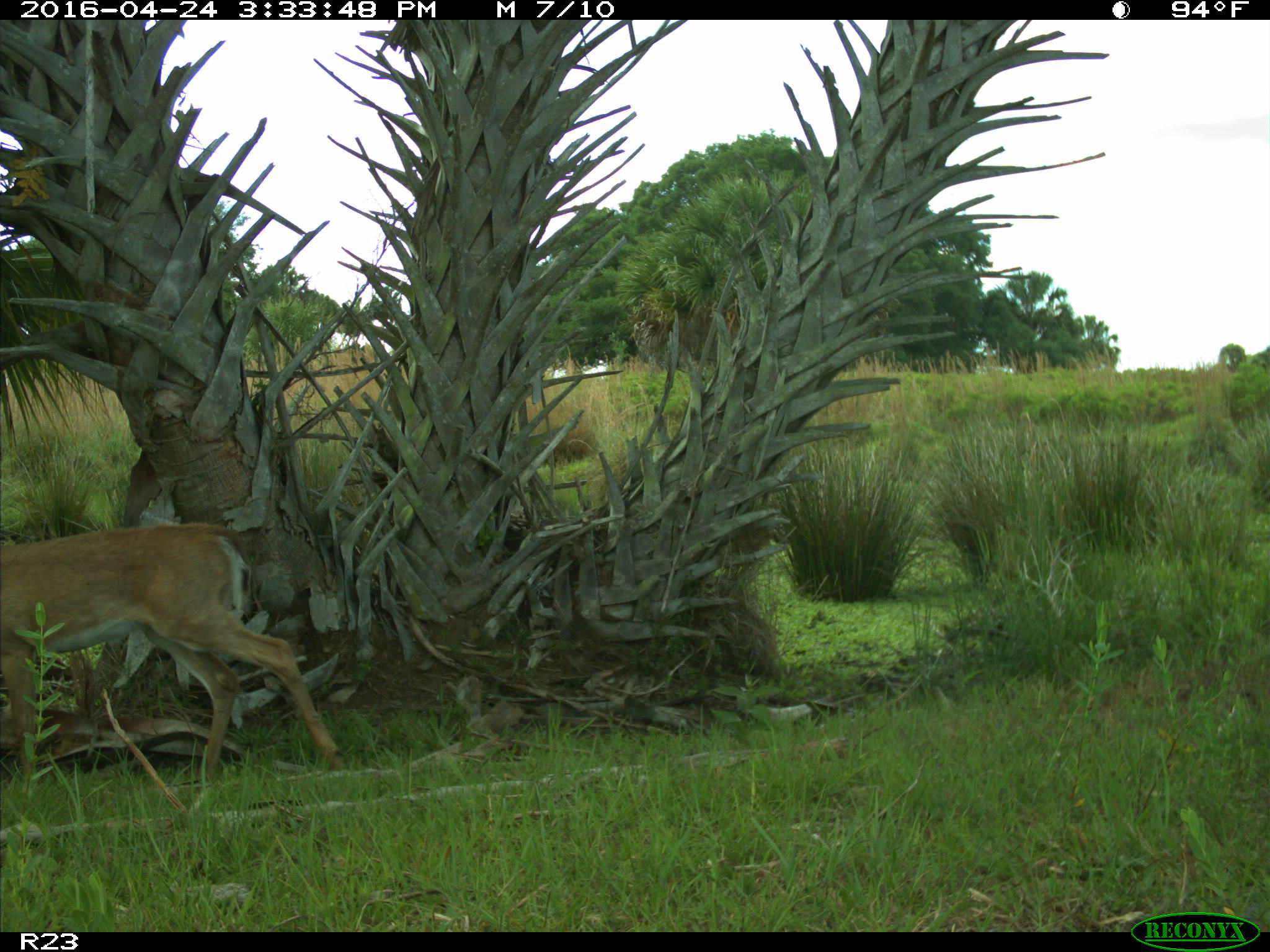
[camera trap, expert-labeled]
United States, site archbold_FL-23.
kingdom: Animalia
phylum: Chordata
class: Mammalia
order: Artiodactyla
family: Cervidae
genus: Odocoileus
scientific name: Odocoileus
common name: deer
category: unidentified deer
Unidentified deer (deer) (Odocoileus).